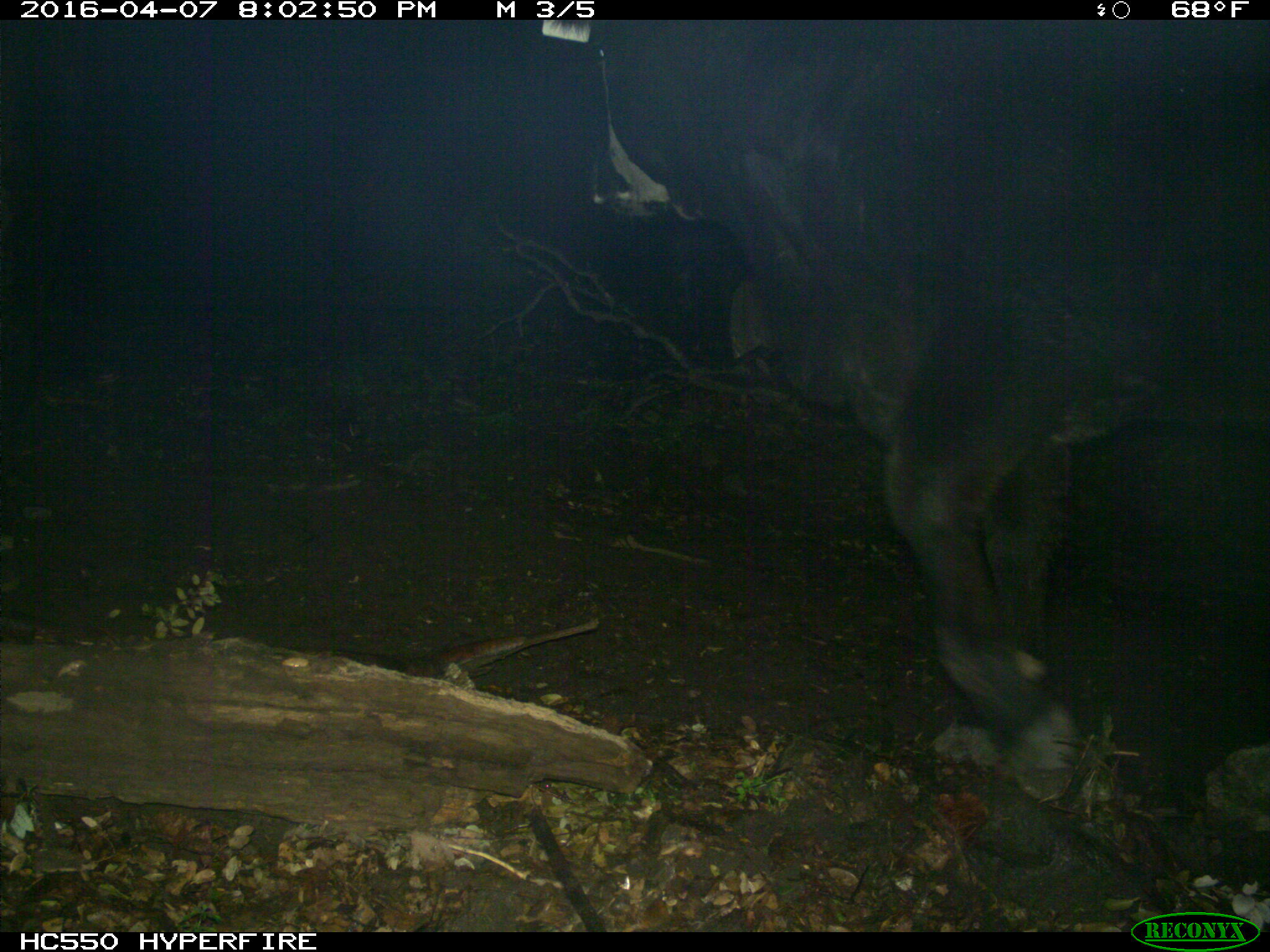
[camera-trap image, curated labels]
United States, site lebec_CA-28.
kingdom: Animalia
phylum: Chordata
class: Mammalia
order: Artiodactyla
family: Bovidae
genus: Bos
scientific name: Bos taurus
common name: domestic cow